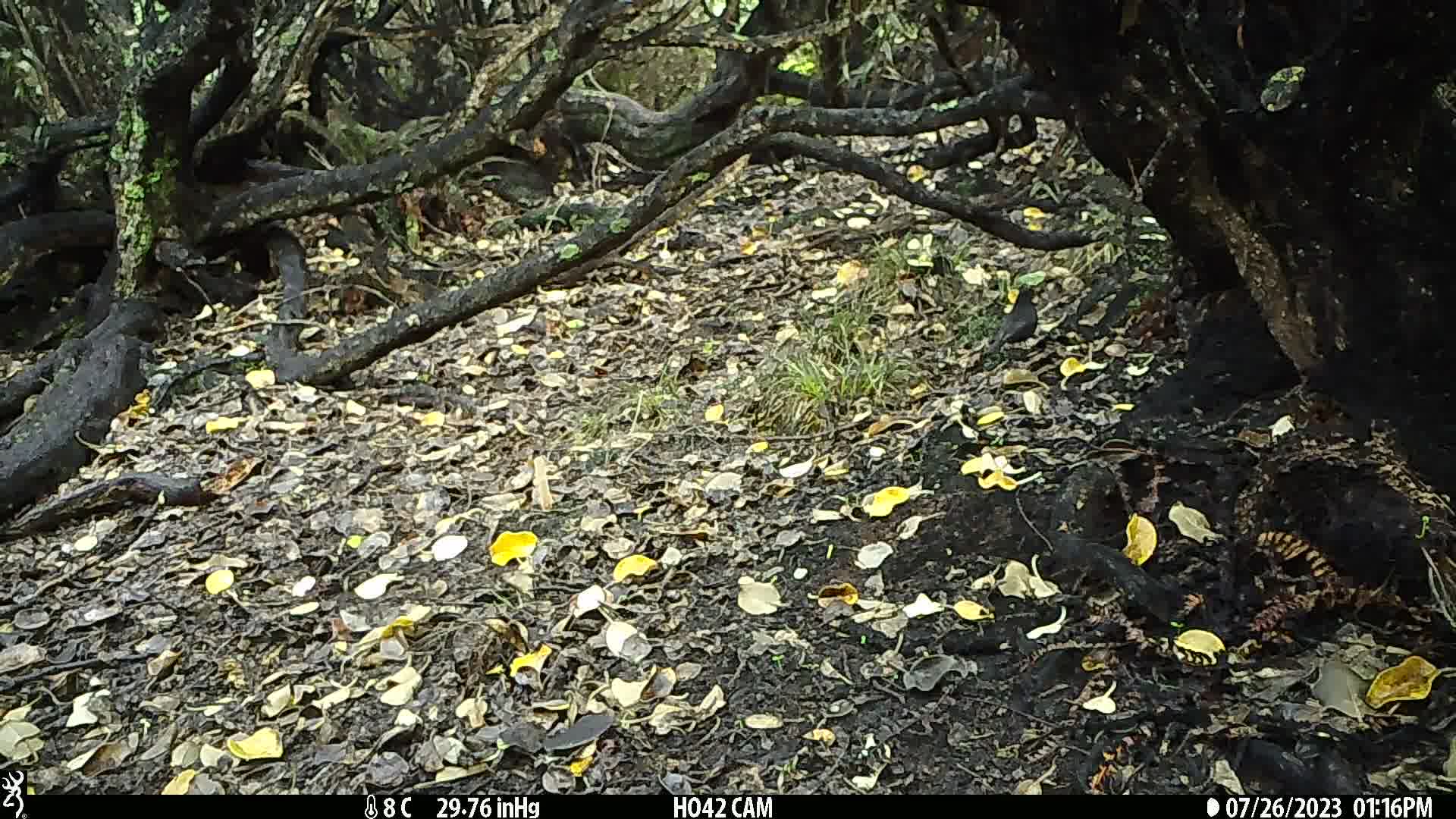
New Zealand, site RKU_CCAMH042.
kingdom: Animalia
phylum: Chordata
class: Aves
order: Passeriformes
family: Turdidae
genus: Turdus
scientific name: Turdus merula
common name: eurasian blackbird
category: blackbird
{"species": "blackbird (eurasian blackbird) (Turdus merula)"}